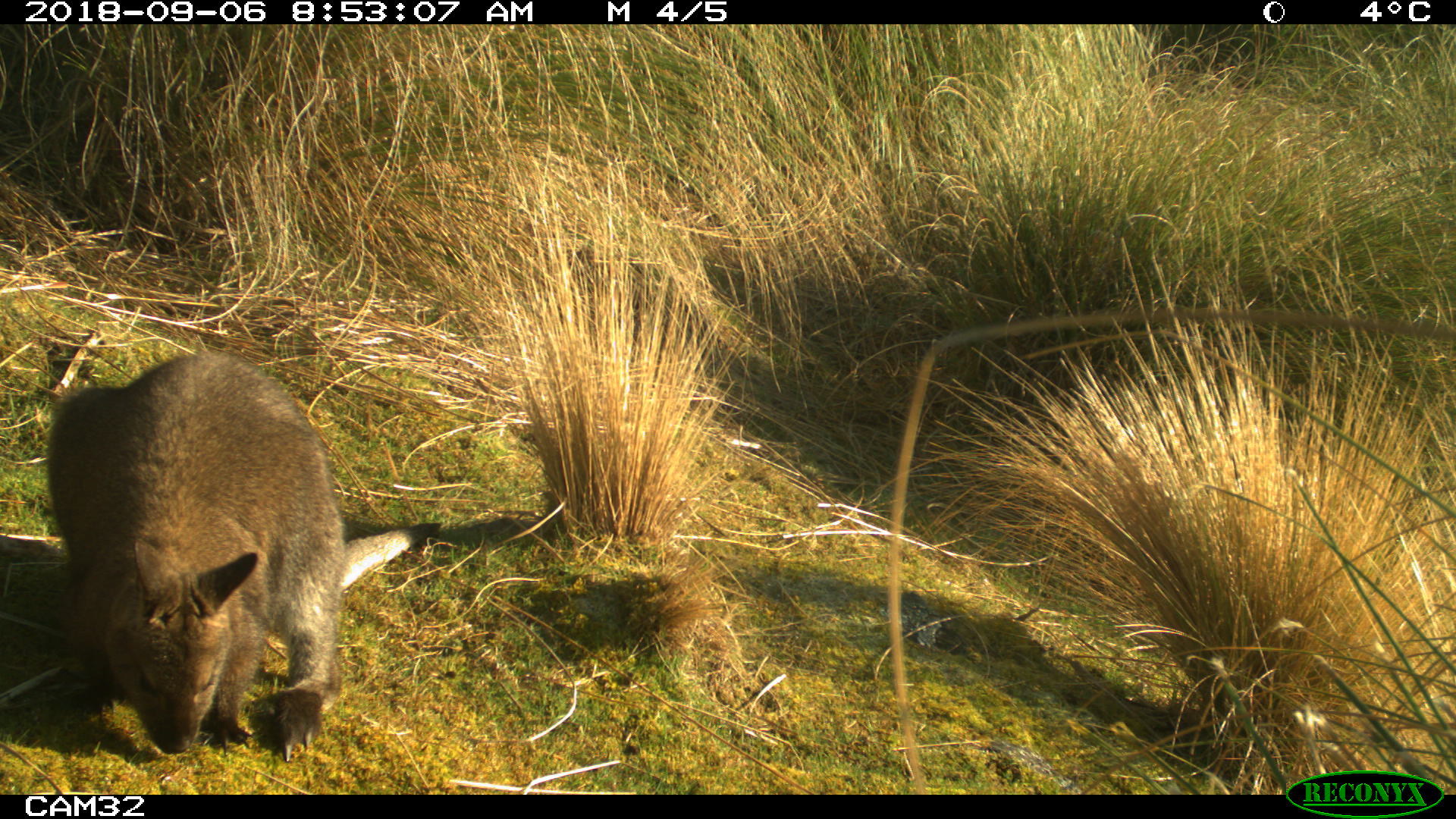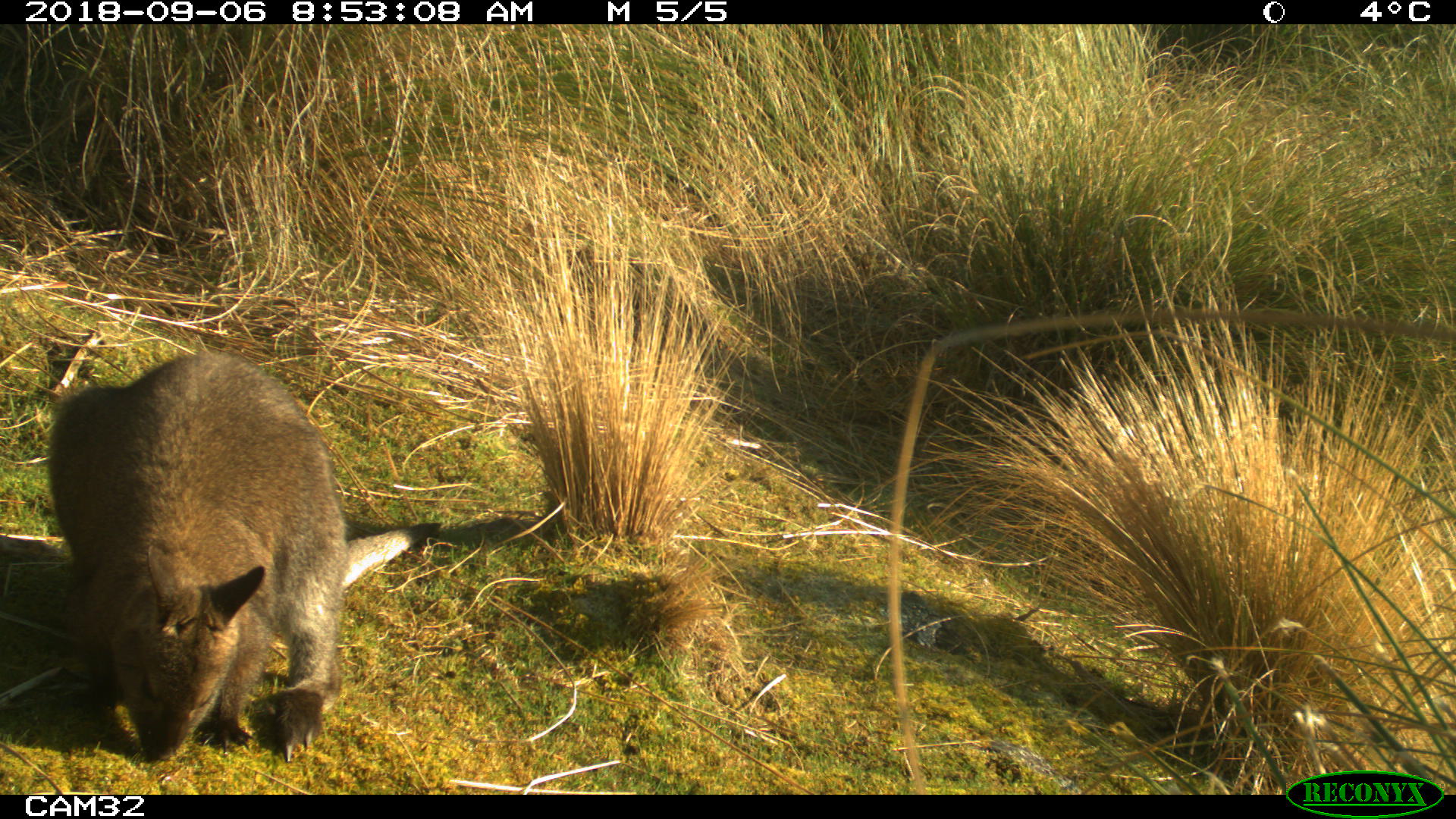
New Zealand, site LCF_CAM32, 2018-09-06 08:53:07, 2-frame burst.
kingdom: Animalia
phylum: Chordata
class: Mammalia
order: Diprotodontia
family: Macropodidae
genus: Notamacropus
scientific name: Notamacropus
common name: wallaby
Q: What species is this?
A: Wallaby (Notamacropus).